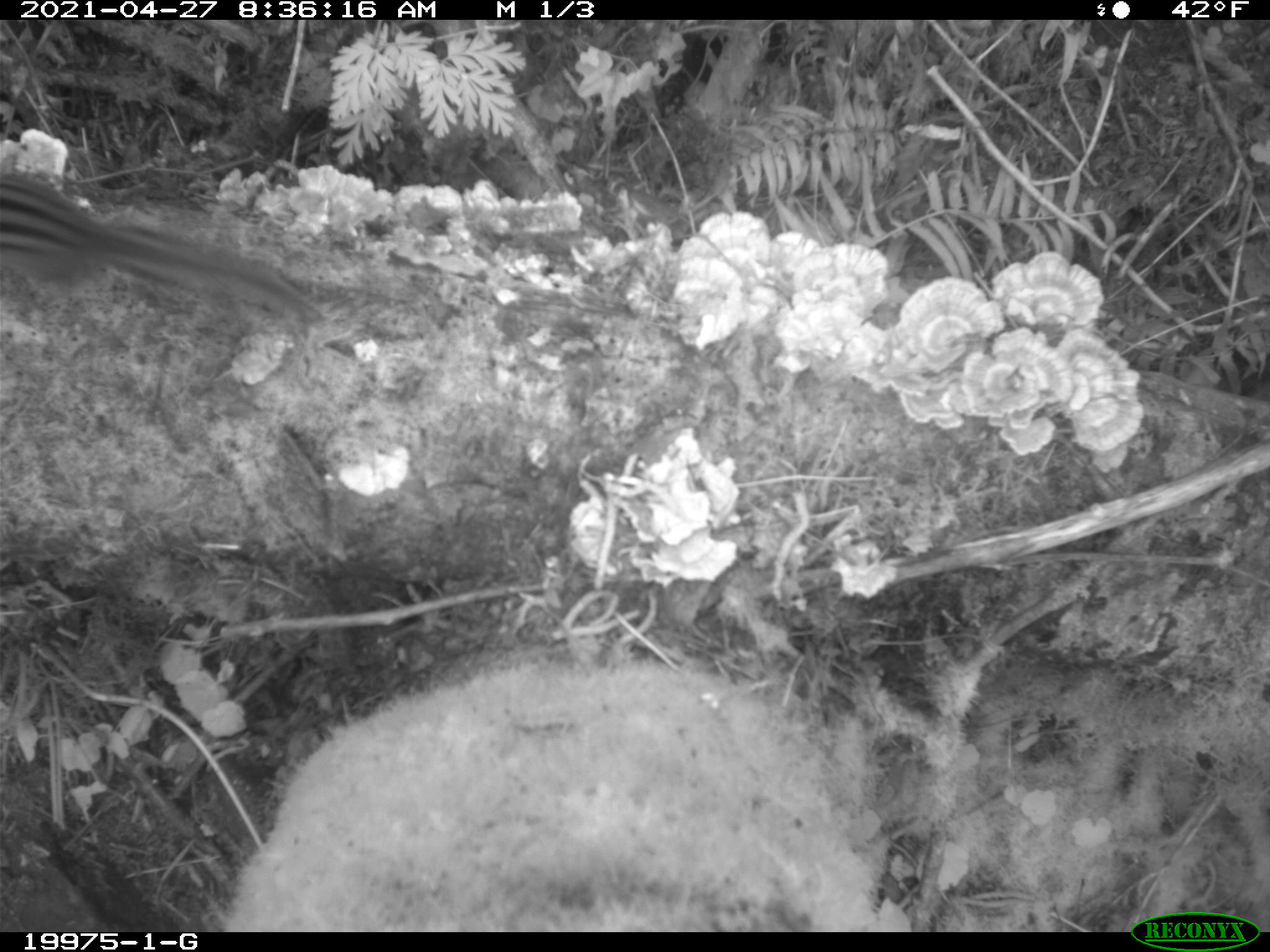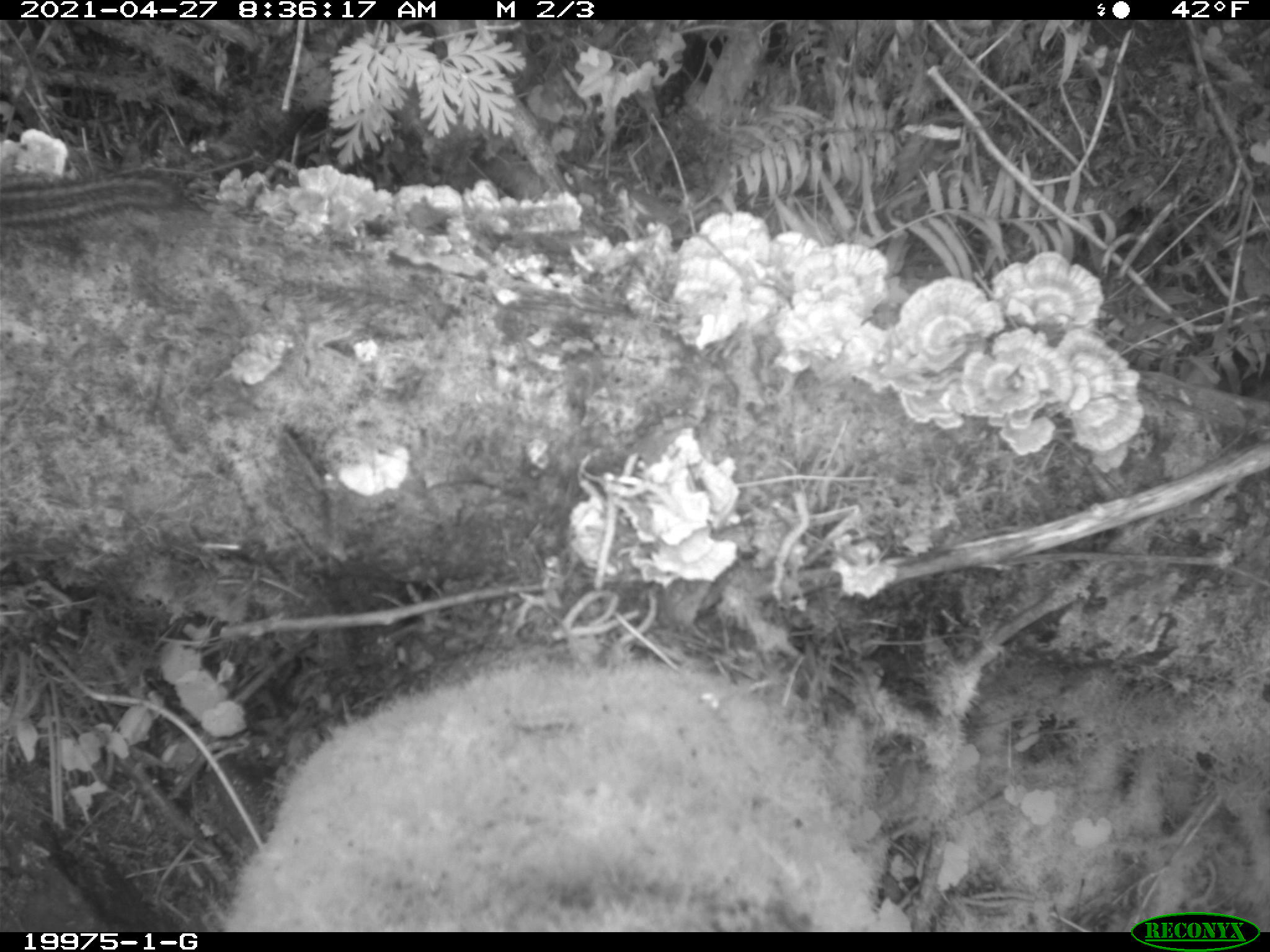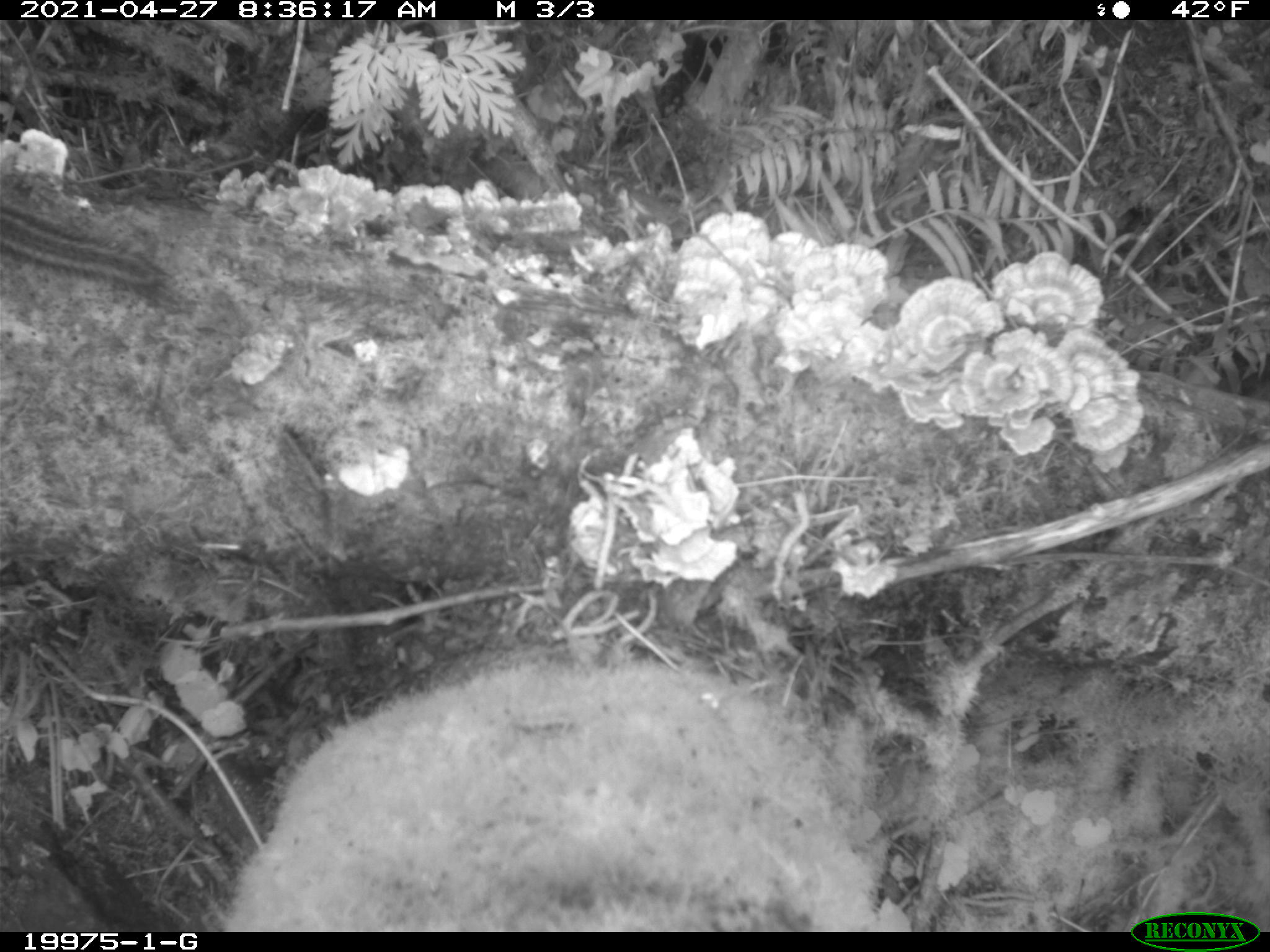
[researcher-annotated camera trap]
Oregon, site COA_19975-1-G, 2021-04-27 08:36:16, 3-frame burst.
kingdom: Animalia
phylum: Chordata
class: Mammalia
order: Rodentia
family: Sciuridae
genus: Neotamias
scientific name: Neotamias townsendii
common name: townsend's chipmunk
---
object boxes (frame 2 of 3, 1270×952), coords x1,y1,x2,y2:
townsend's chipmunk: 5,158,201,248